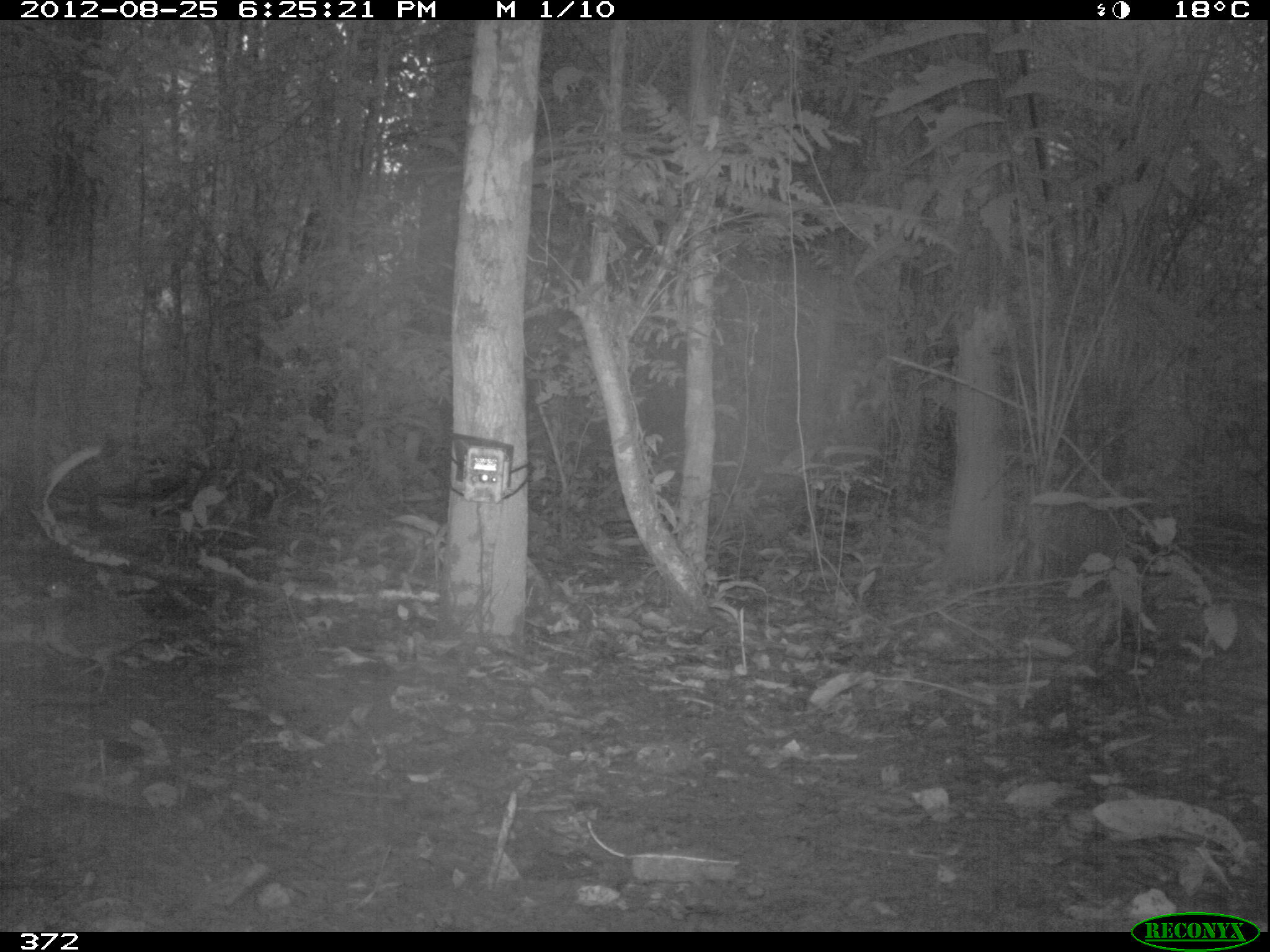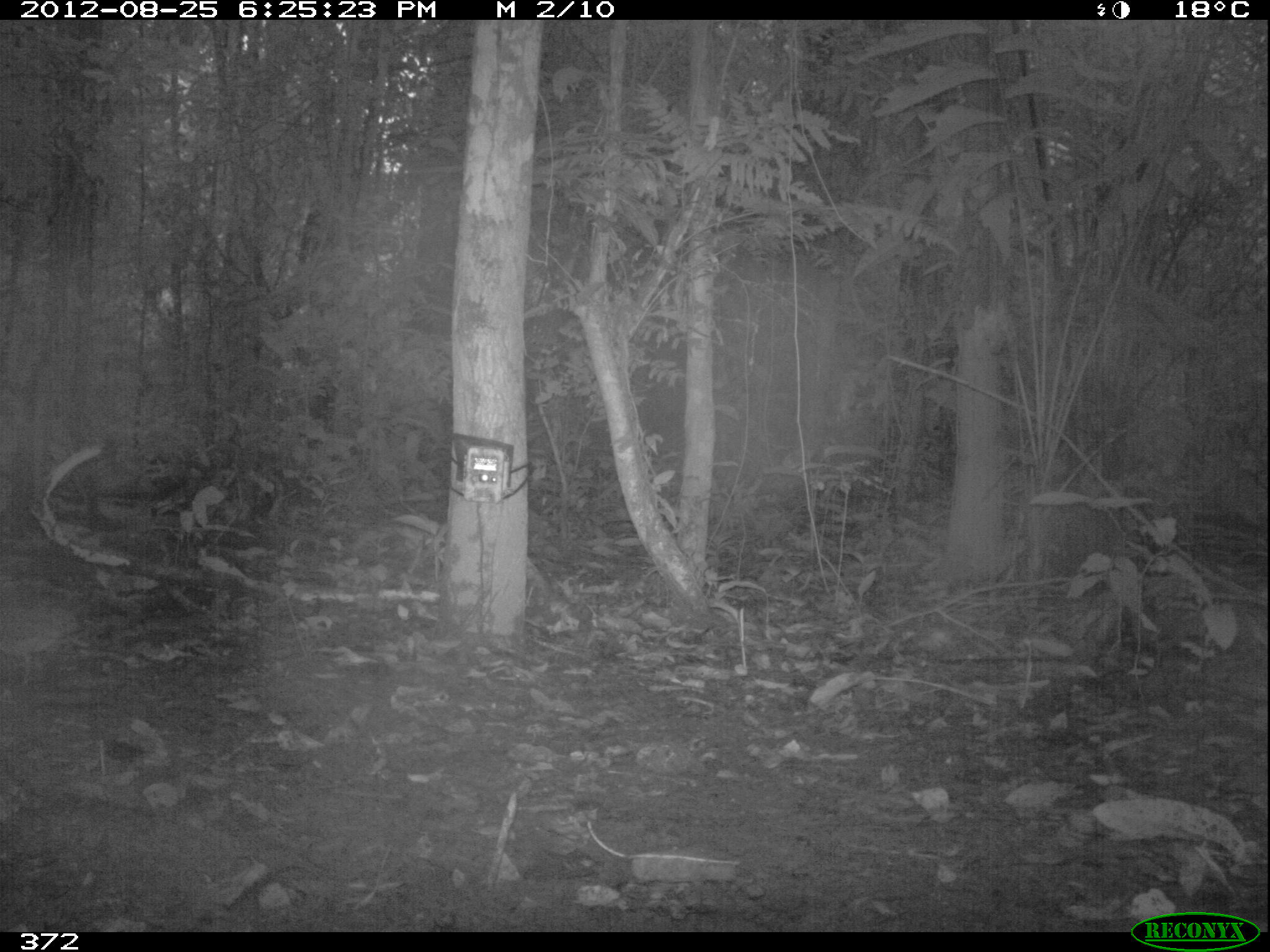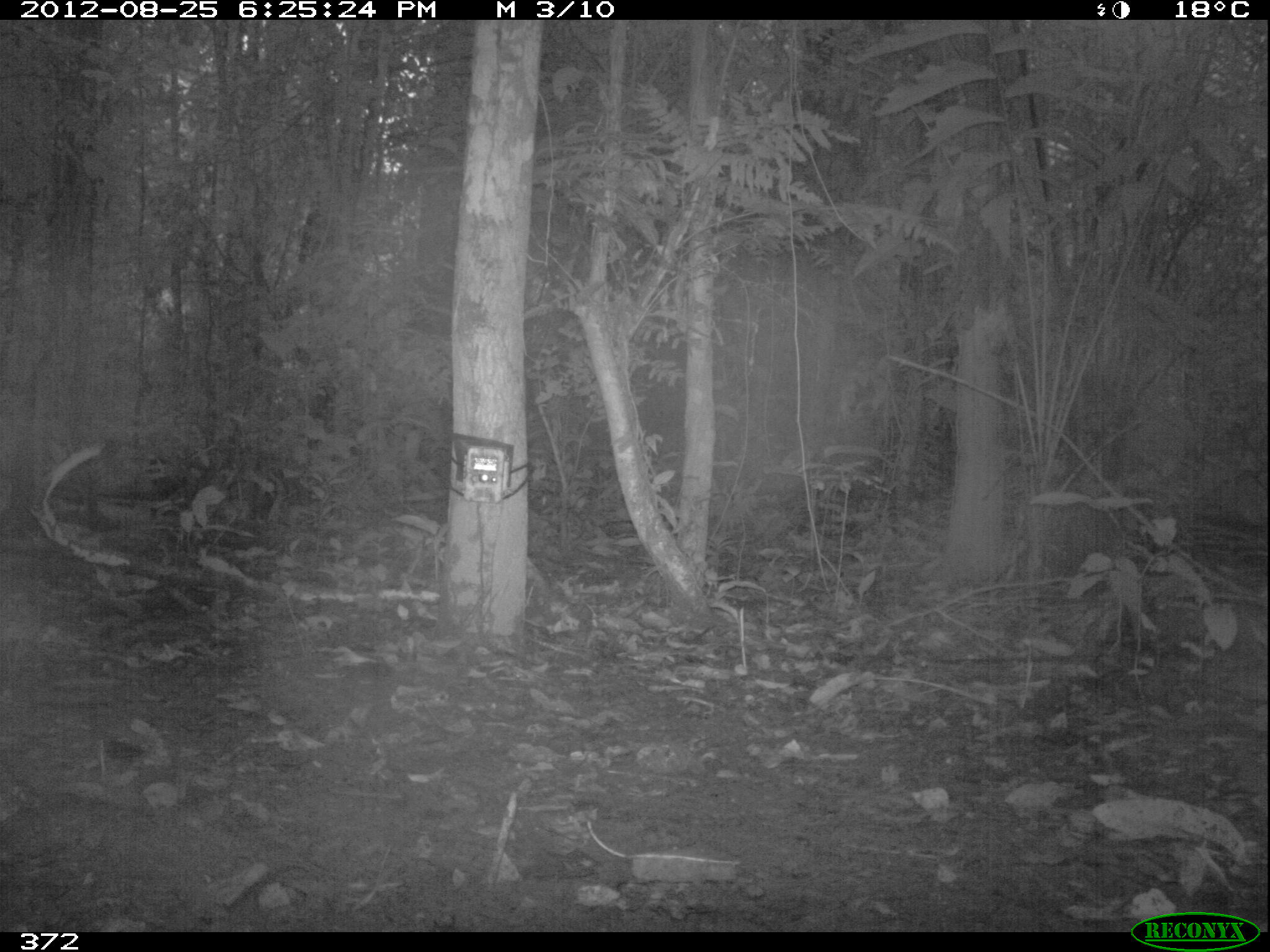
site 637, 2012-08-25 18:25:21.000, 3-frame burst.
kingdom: Animalia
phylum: Chordata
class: Aves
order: Galliformes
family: Phasianidae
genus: Alectoris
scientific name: Alectoris rufa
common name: red-legged partridge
Alectoris rufa (red-legged partridge).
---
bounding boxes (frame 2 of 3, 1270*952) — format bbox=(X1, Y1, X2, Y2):
alectoris rufa: bbox=(0, 601, 83, 688)